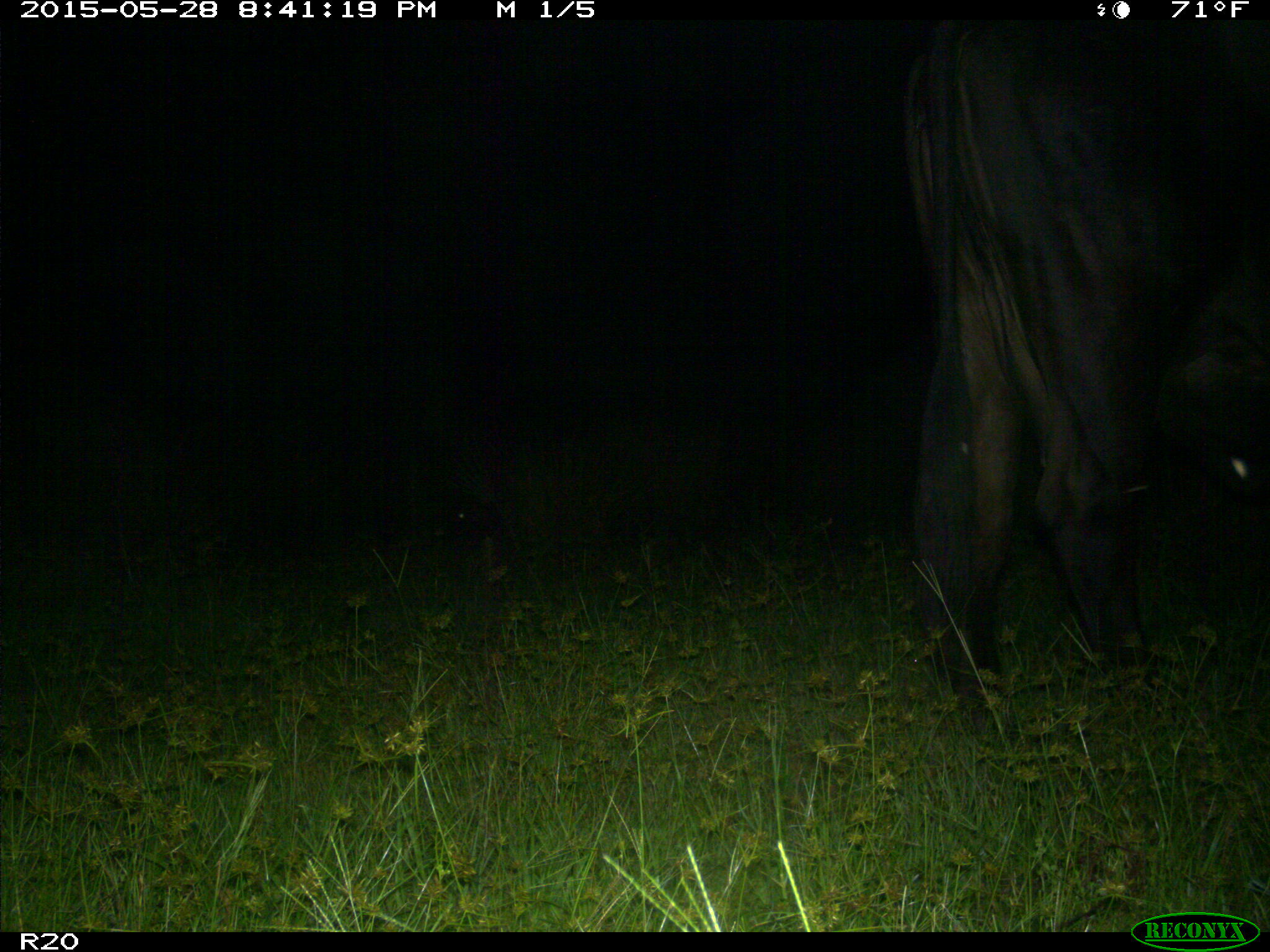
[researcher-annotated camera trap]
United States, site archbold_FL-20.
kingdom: Animalia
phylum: Chordata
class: Mammalia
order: Artiodactyla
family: Bovidae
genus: Bos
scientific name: Bos taurus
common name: domestic cow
Bos taurus (domestic cow).